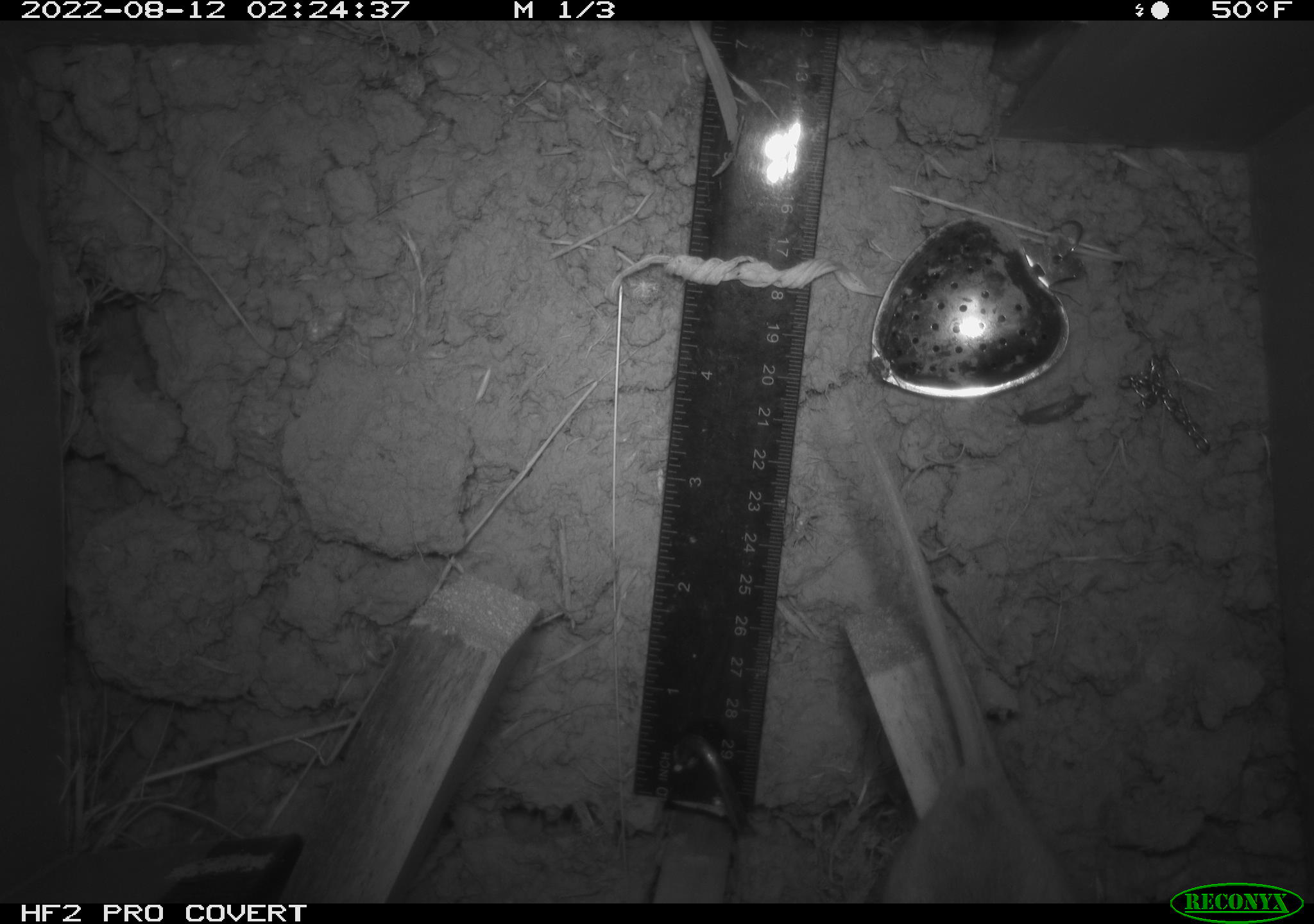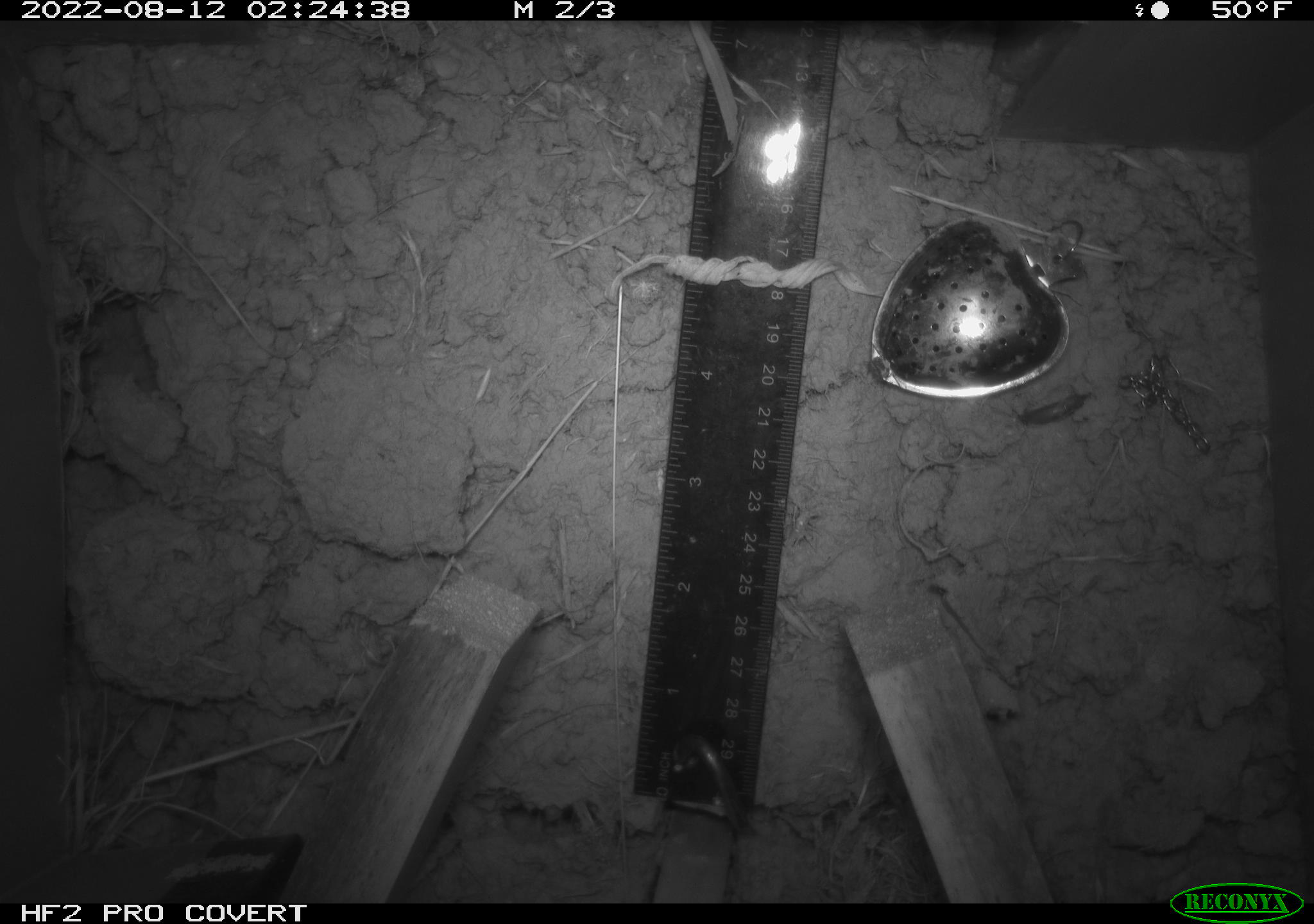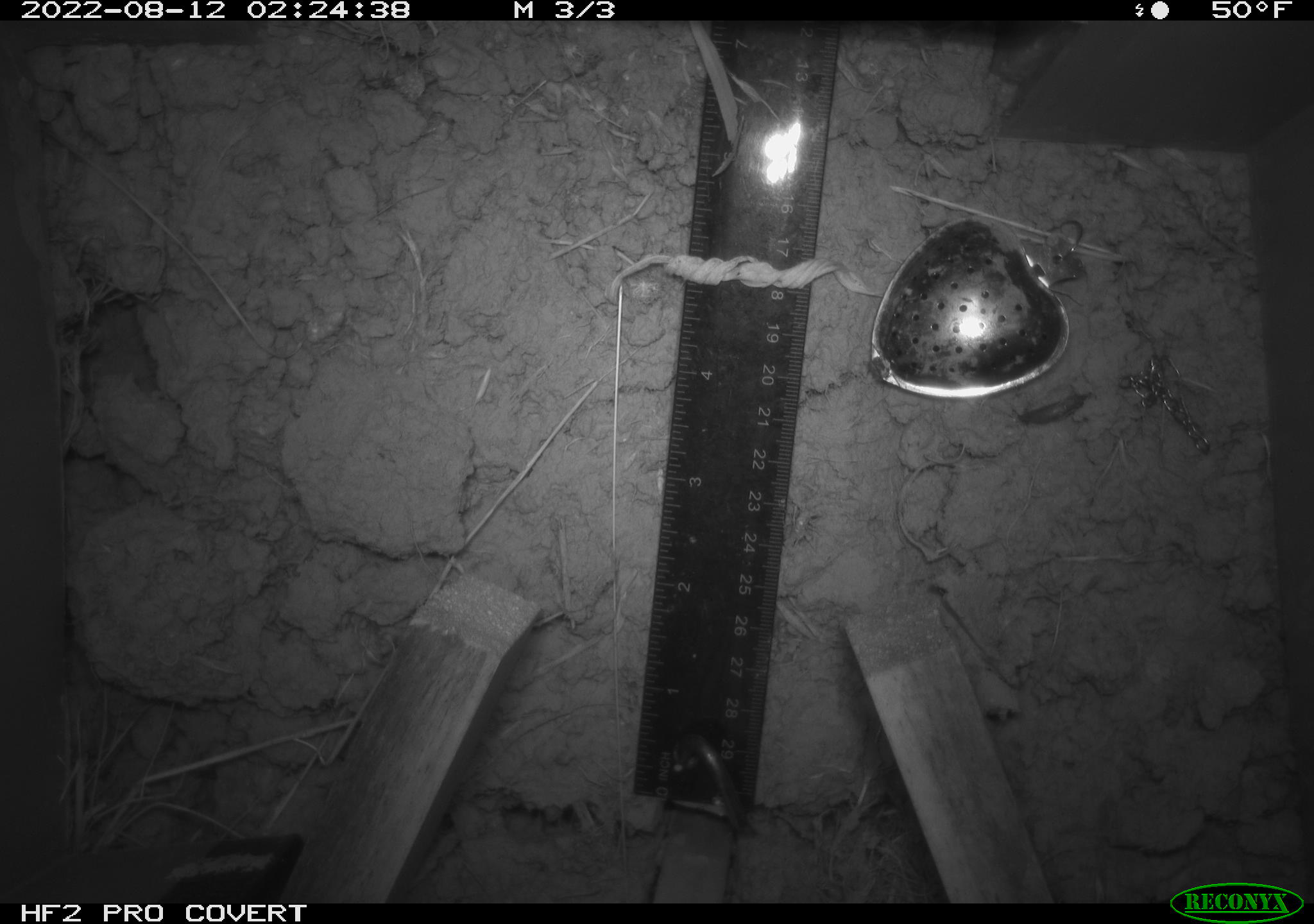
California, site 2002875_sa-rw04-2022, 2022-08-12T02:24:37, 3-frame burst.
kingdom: Animalia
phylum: Chordata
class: Mammalia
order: Rodentia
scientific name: Rodentia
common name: mouse species